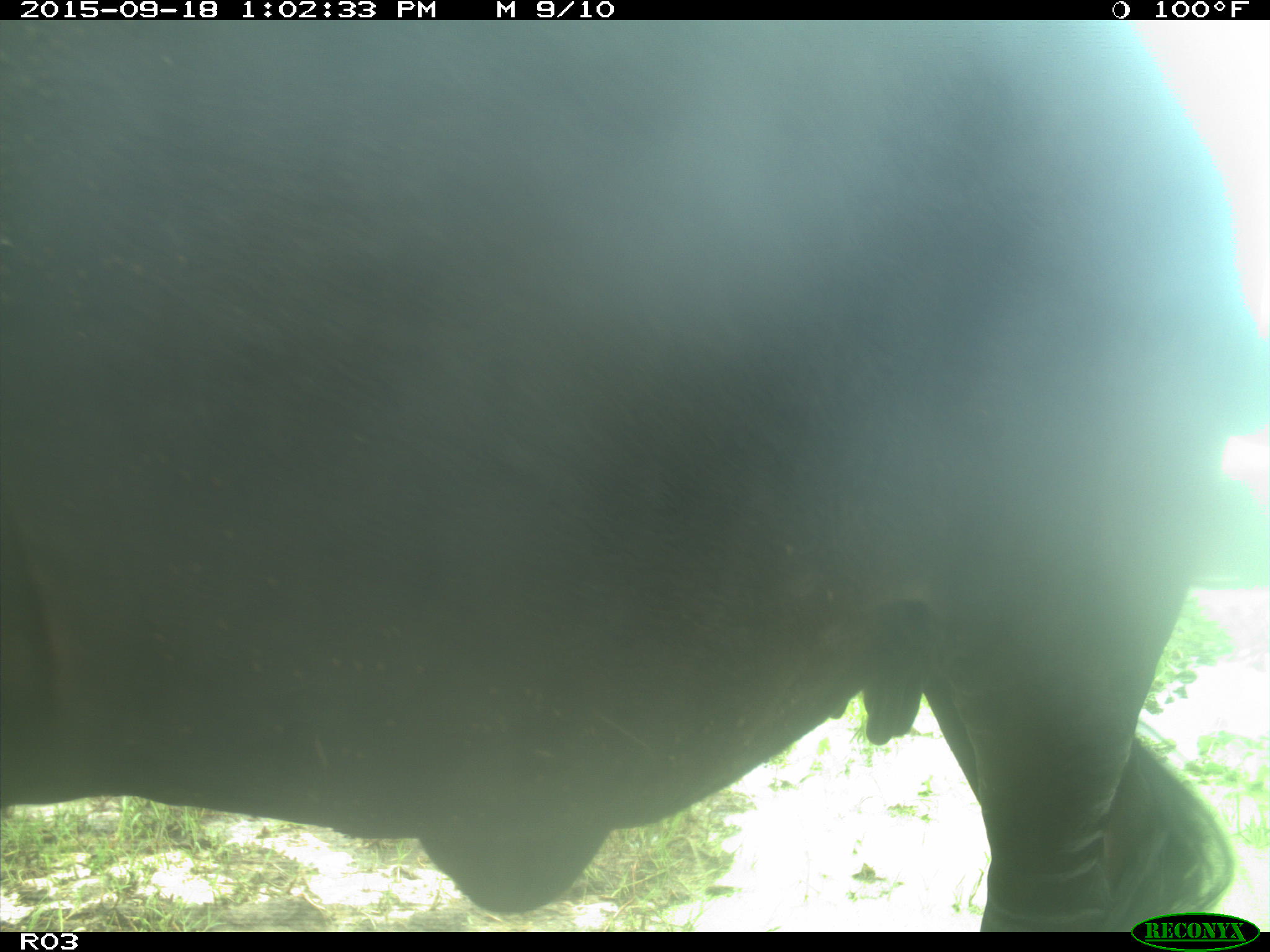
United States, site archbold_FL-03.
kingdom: Animalia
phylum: Chordata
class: Mammalia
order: Artiodactyla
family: Bovidae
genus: Bos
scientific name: Bos taurus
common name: domestic cow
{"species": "Bos taurus (domestic cow)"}